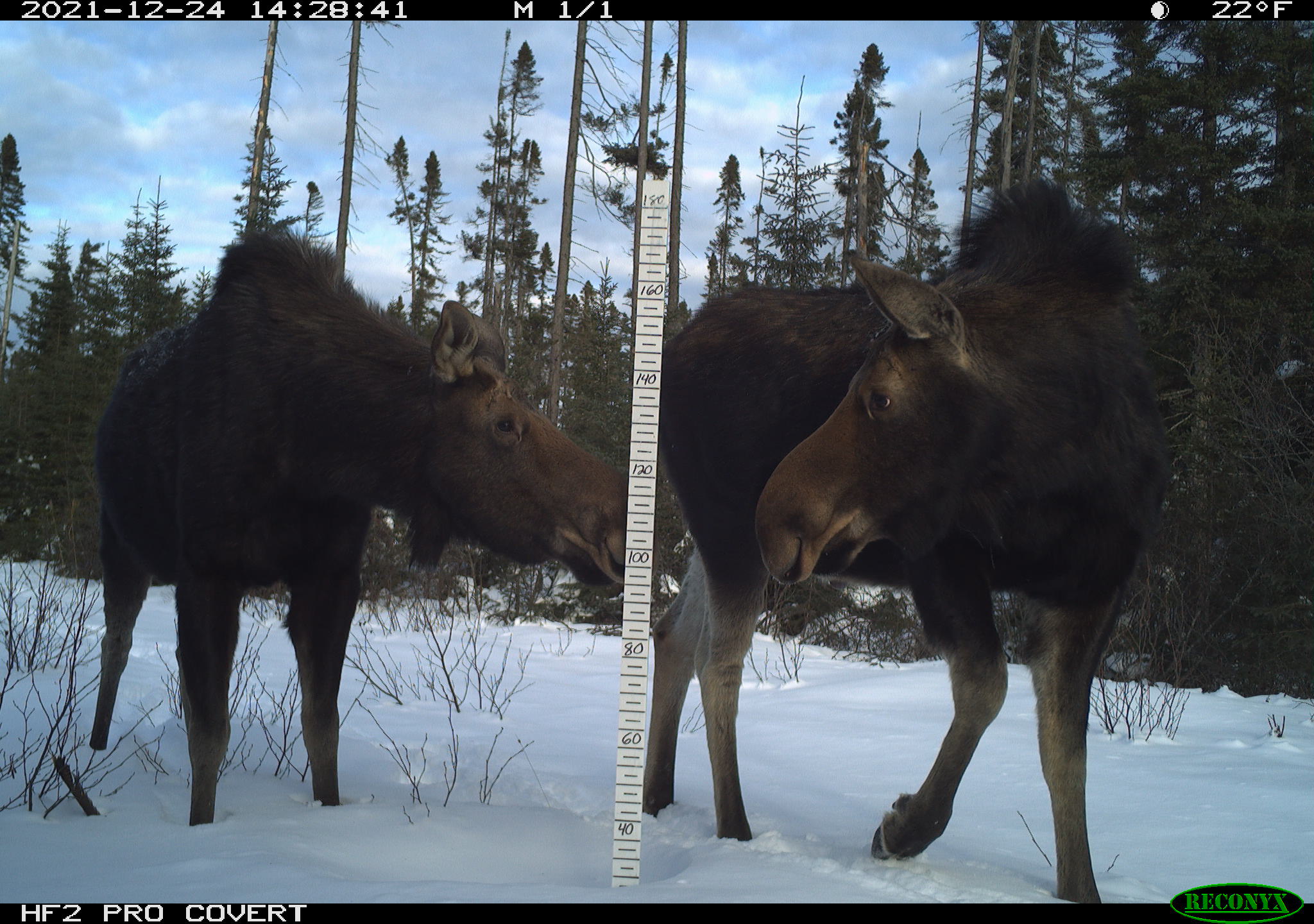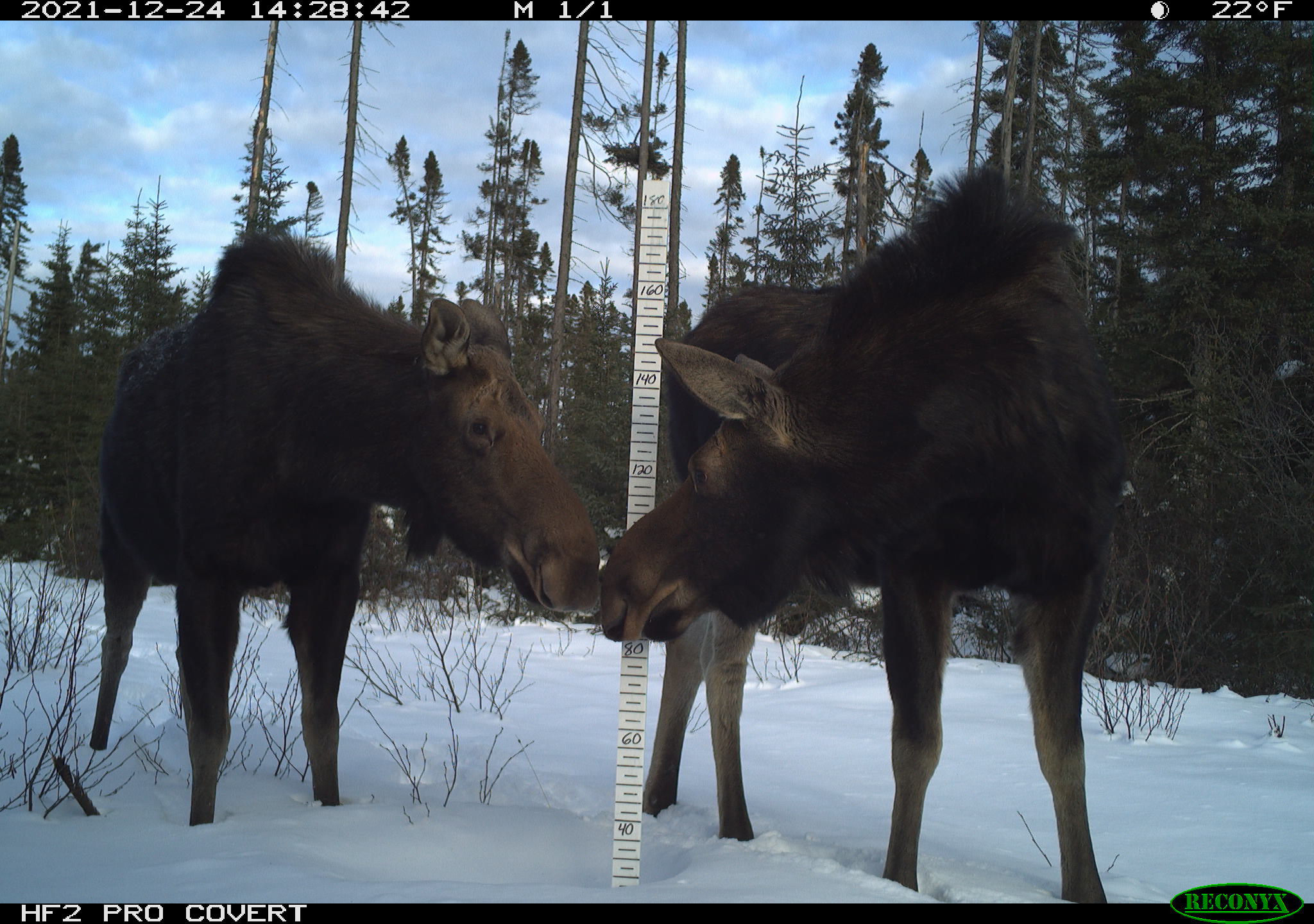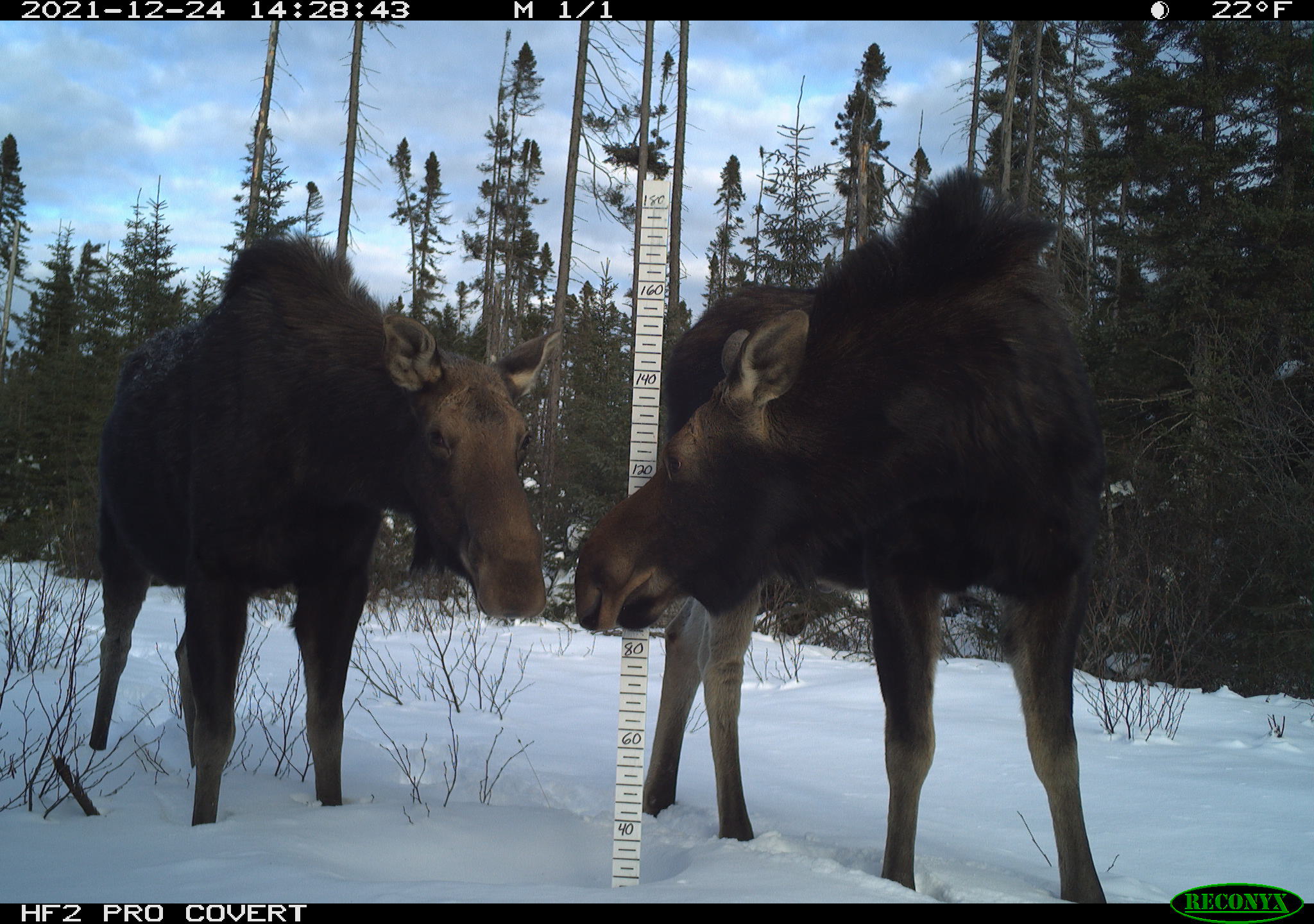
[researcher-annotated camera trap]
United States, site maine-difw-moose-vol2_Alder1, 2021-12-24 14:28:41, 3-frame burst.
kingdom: Animalia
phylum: Chordata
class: Mammalia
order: Artiodactyla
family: Cervidae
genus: Alces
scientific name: Alces alces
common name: moose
Moose (Alces alces).